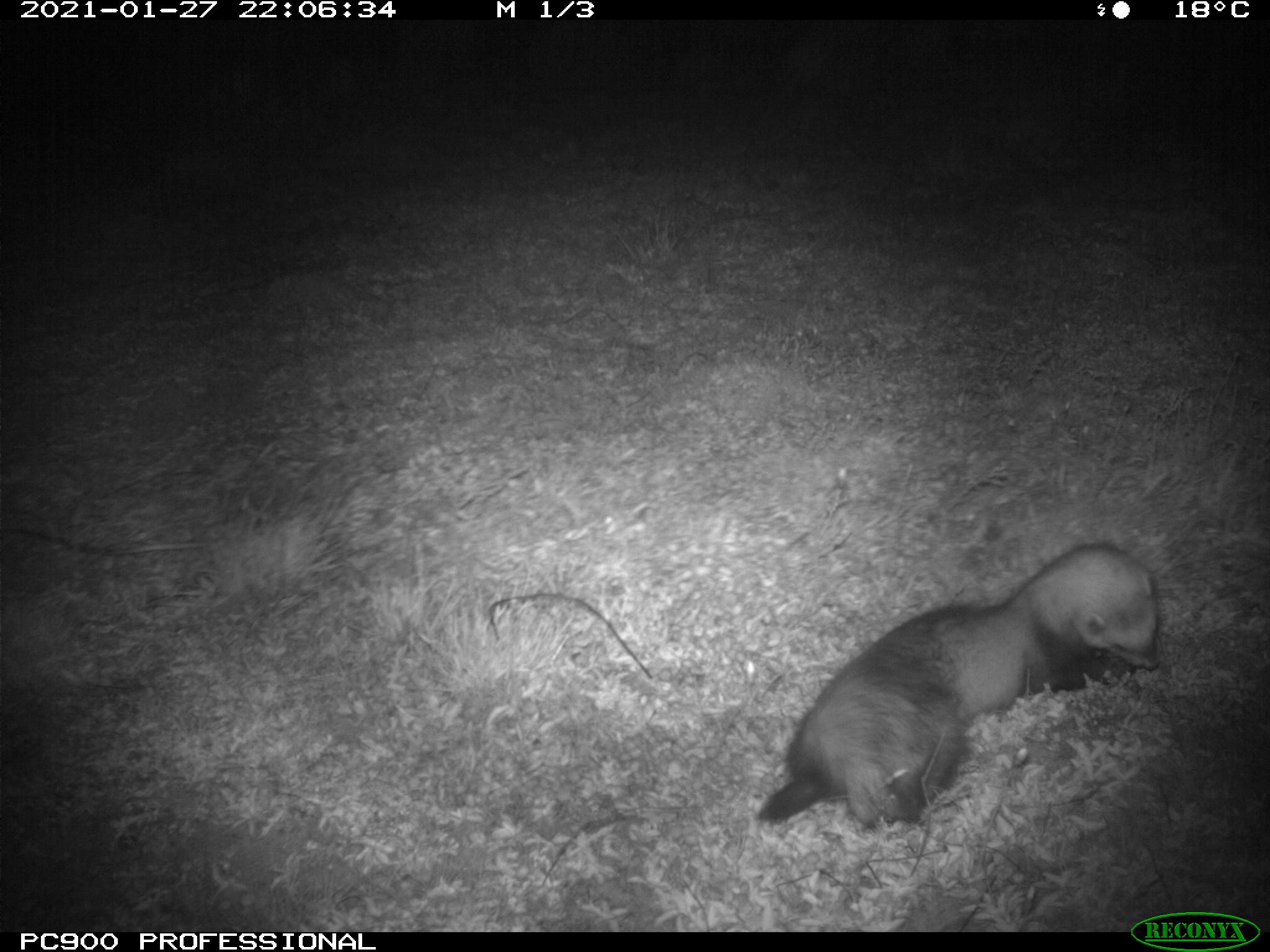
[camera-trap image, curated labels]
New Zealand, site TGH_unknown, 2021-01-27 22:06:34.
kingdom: Animalia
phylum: Chordata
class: Mammalia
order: Carnivora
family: Mustelidae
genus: Mustela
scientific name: Mustela furo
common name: ferret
Ferret (Mustela furo).